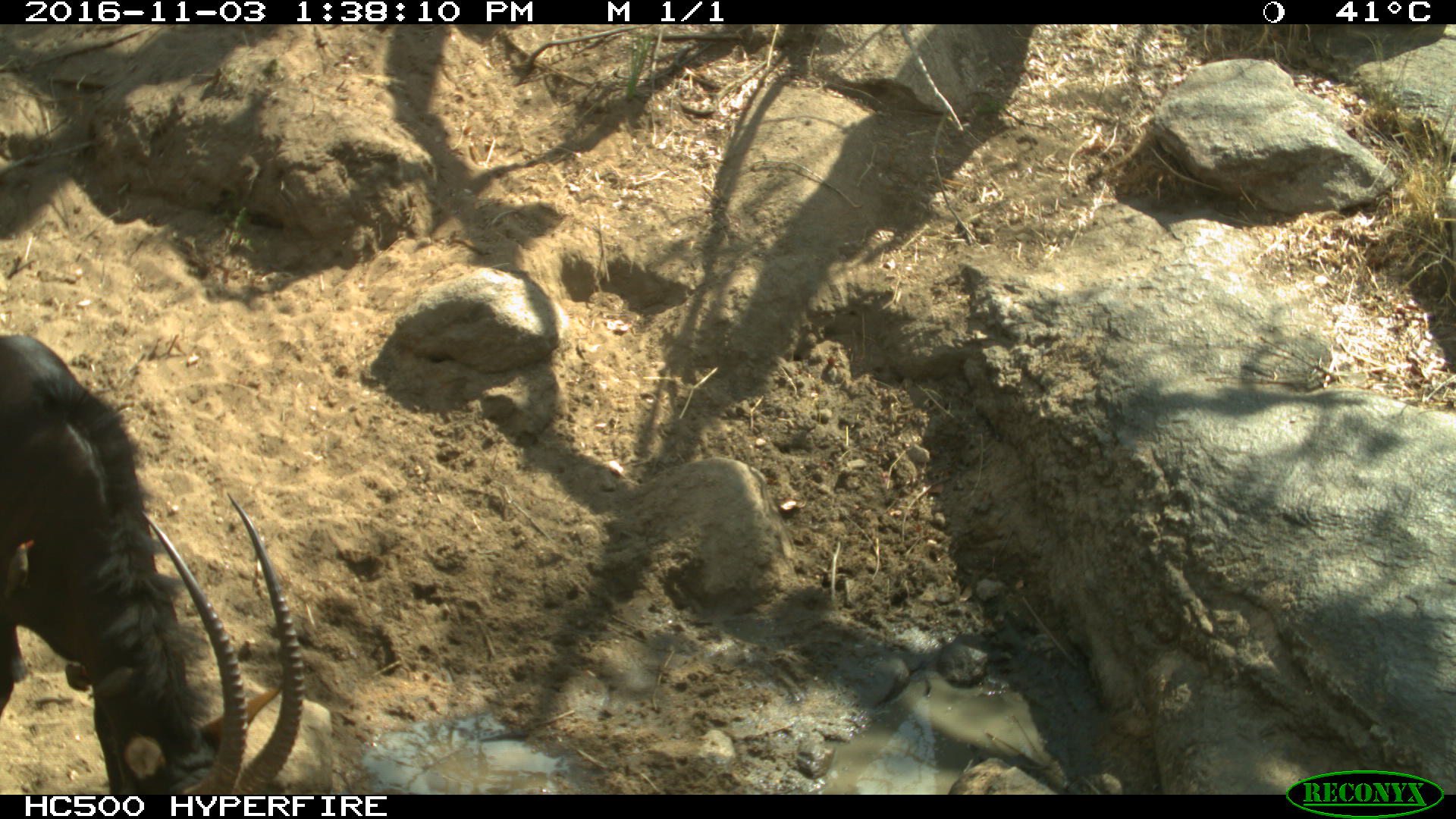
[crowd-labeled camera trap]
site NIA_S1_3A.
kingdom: Animalia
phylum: Chordata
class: Mammalia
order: Artiodactyla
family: Bovidae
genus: Hippotragus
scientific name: Hippotragus niger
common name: sable antelope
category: sable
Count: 1.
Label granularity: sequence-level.